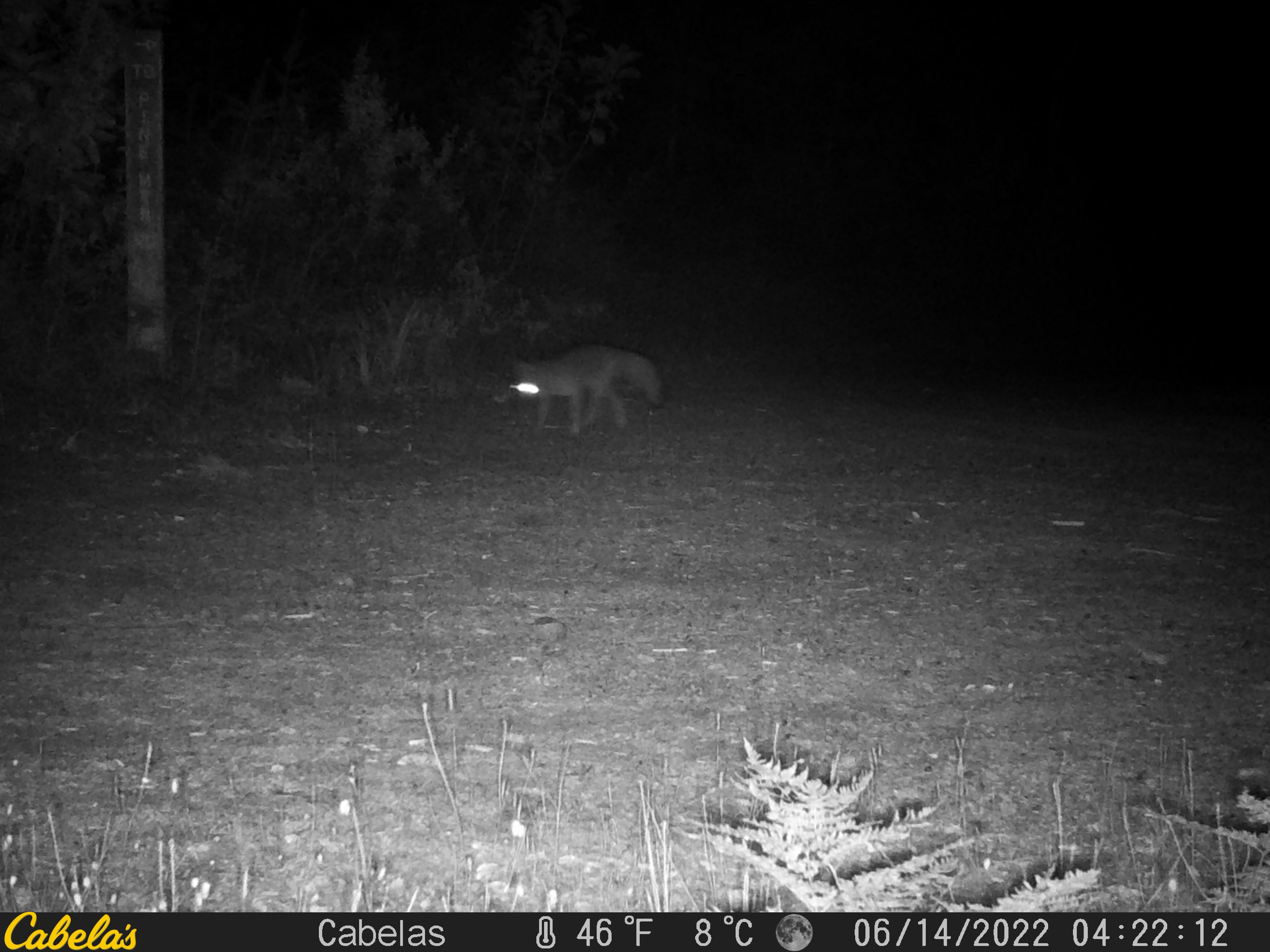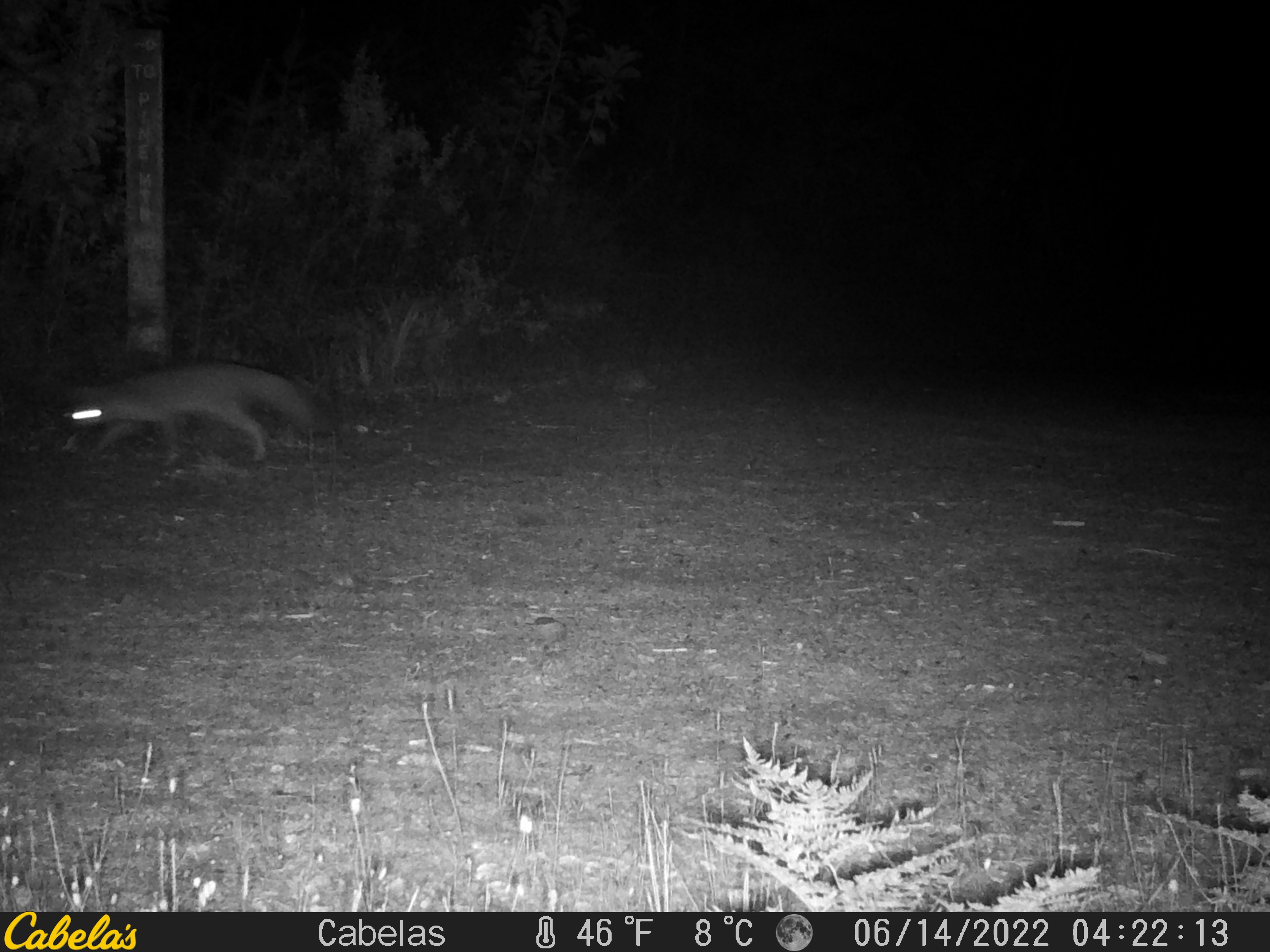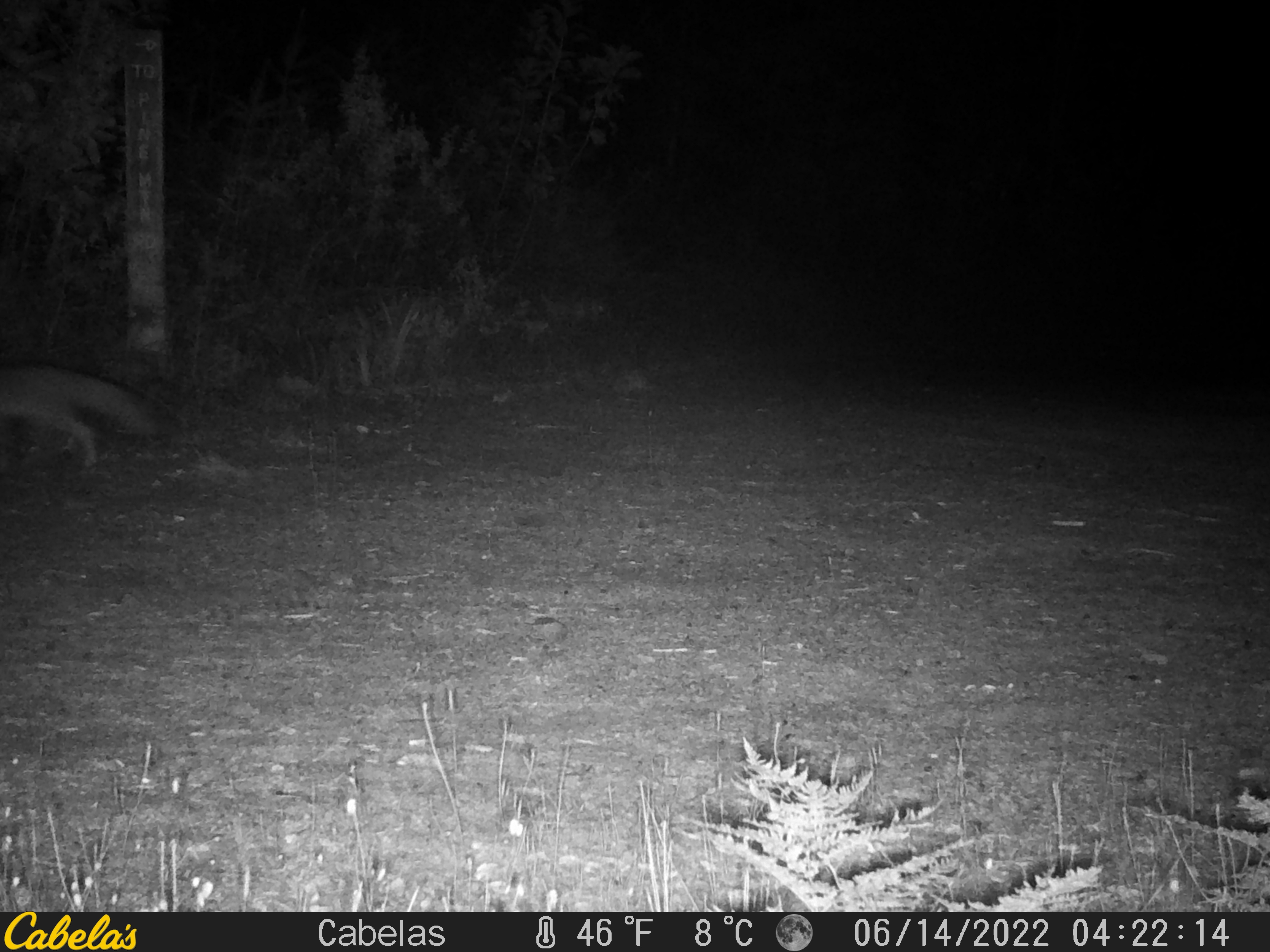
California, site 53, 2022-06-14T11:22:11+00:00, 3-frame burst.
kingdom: Animalia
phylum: Chordata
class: Mammalia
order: Carnivora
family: Canidae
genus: Urocyon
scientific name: Urocyon cinereoargenteus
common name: gray fox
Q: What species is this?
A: Gray fox (Urocyon cinereoargenteus).